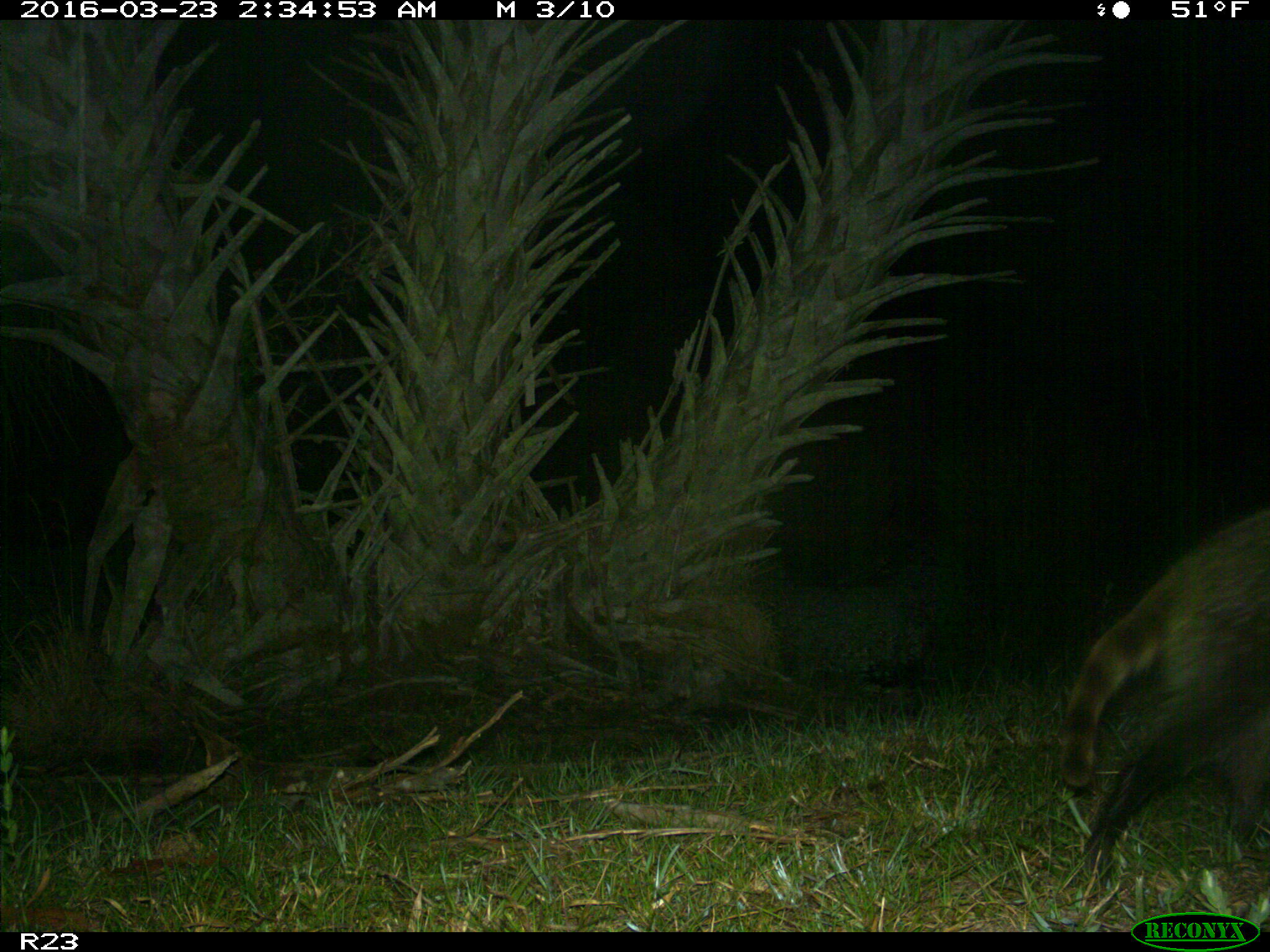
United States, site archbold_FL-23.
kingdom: Animalia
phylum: Chordata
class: Mammalia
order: Carnivora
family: Procyonidae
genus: Procyon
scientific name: Procyon lotor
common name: common raccoon